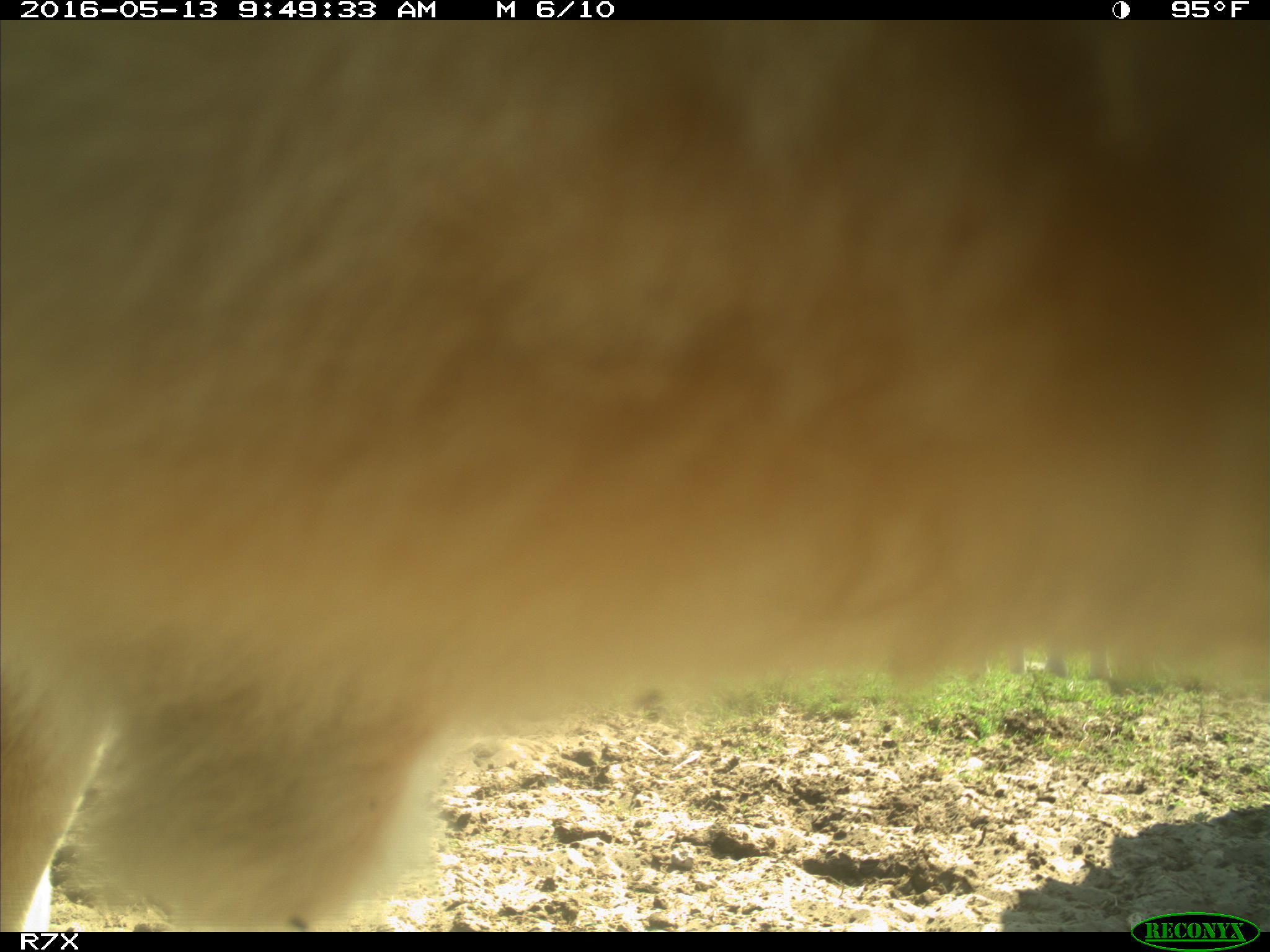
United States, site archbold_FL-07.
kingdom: Animalia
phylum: Chordata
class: Mammalia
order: Artiodactyla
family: Bovidae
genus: Bos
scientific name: Bos taurus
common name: domestic cow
Bos taurus (domestic cow).